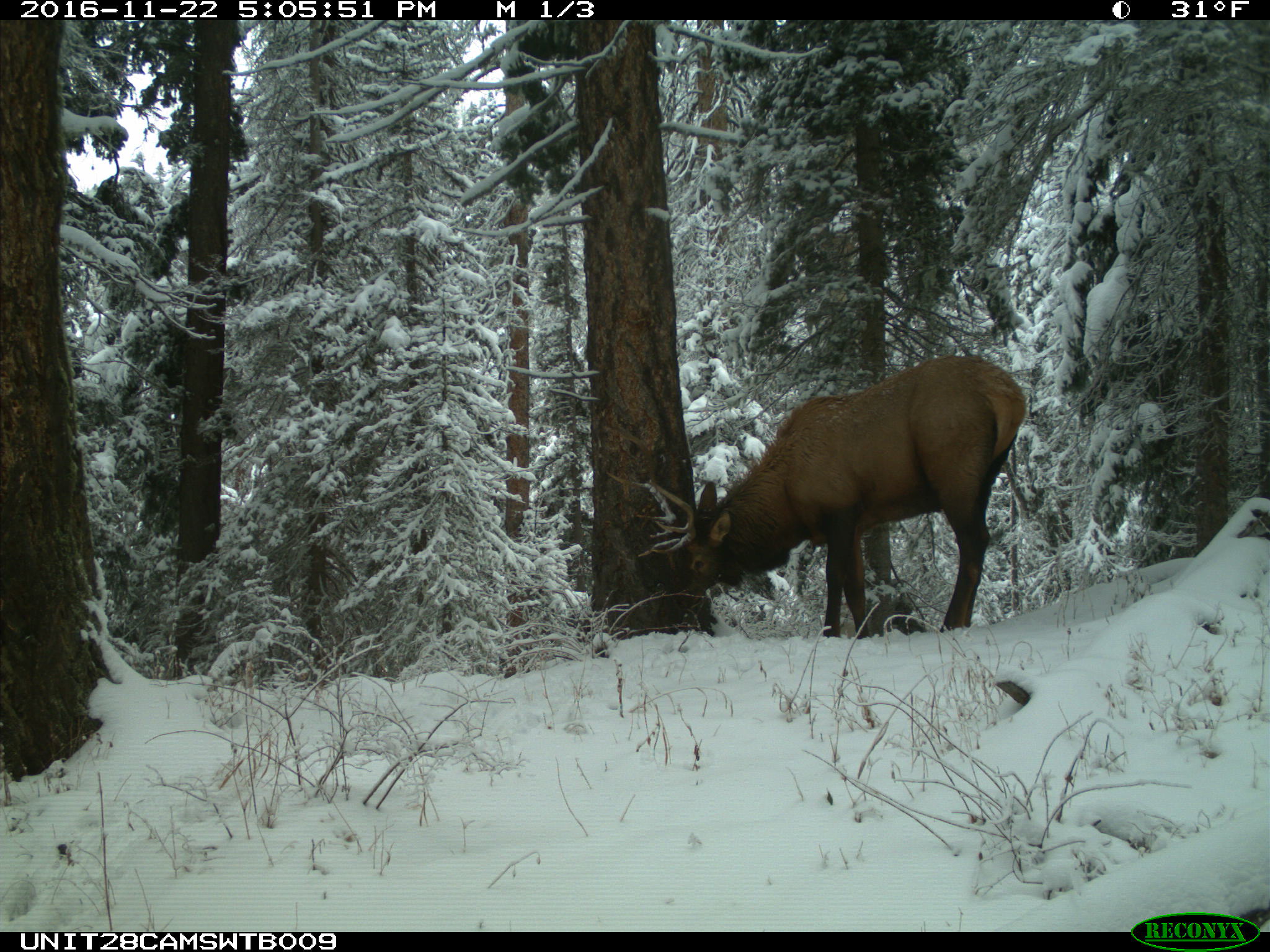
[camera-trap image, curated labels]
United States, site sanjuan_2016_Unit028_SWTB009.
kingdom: Animalia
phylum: Chordata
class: Mammalia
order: Artiodactyla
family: Cervidae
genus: Cervus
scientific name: Cervus elaphus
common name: red deer